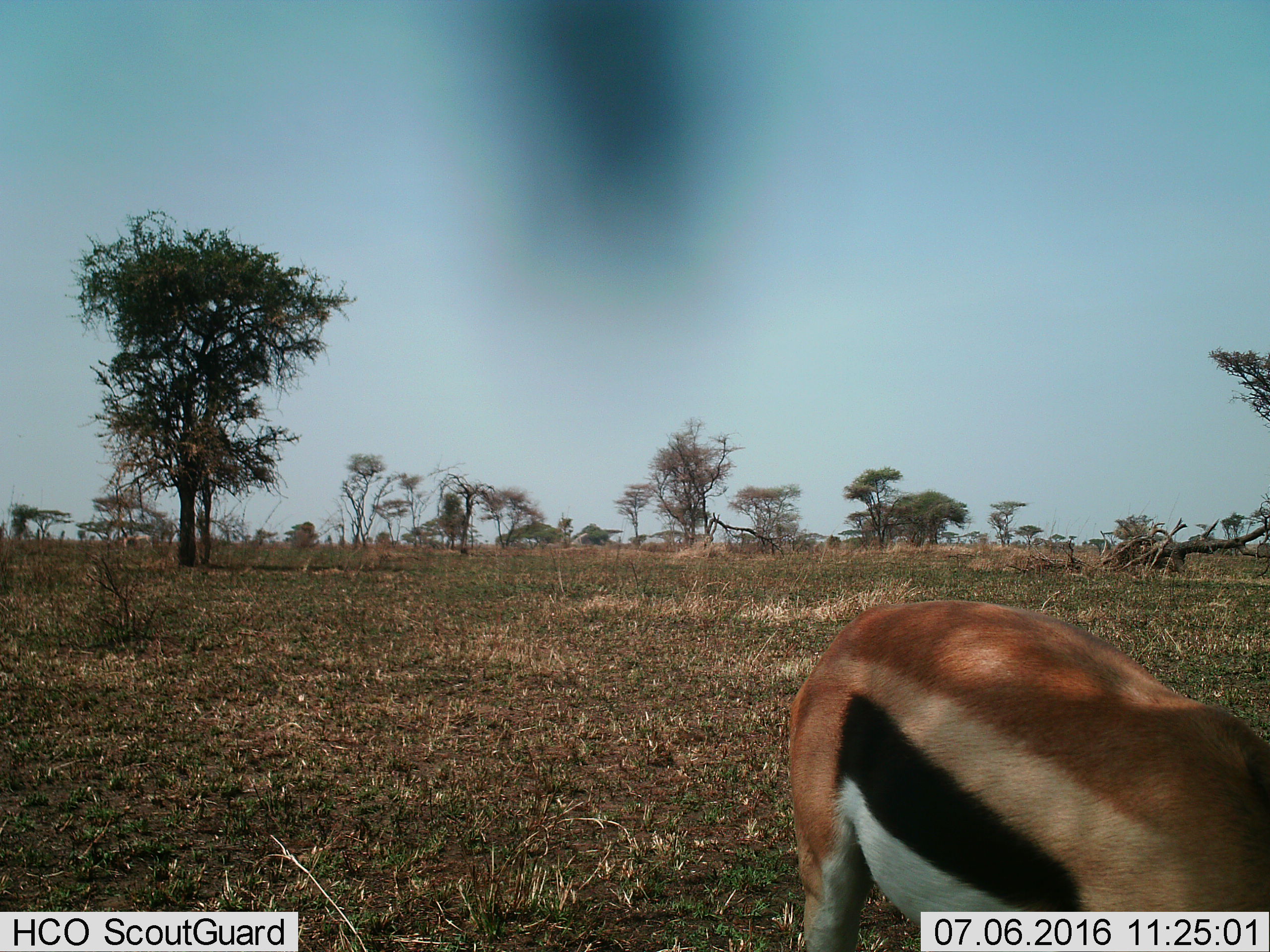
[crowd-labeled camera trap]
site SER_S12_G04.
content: unidentified animal